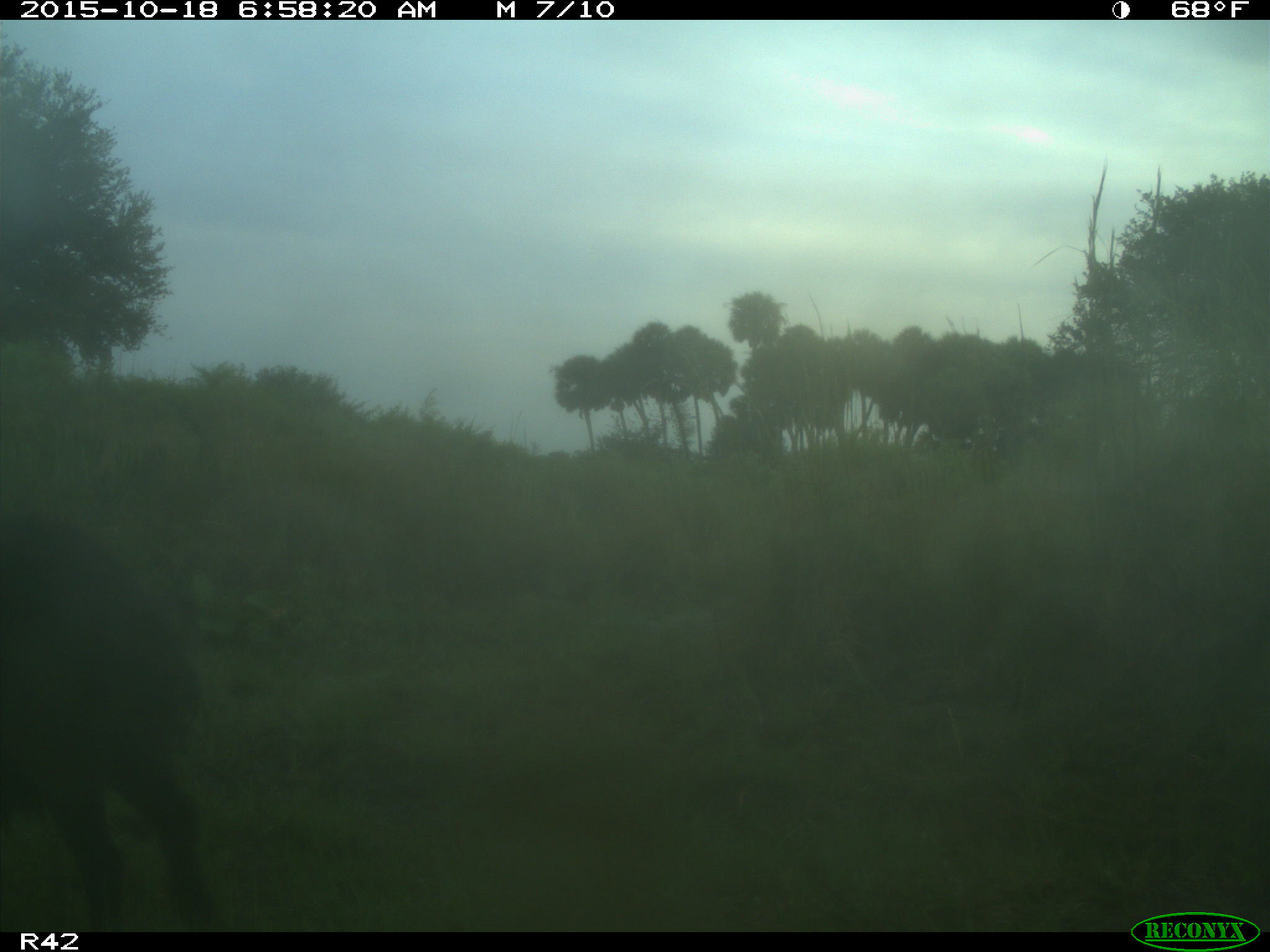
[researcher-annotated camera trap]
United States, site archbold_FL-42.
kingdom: Animalia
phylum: Chordata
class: Mammalia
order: Artiodactyla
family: Suidae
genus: Sus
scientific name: Sus scrofa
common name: wild boar